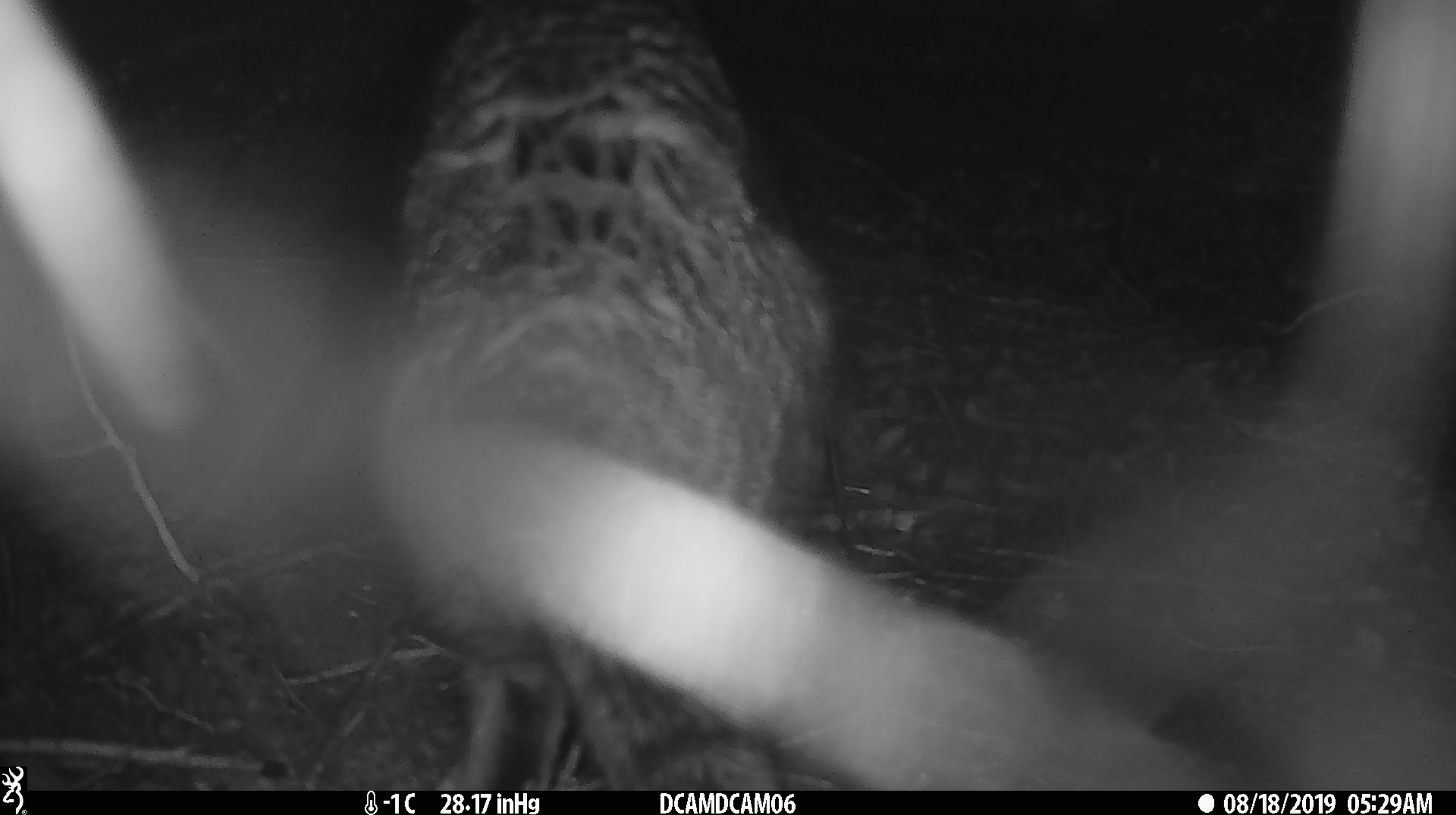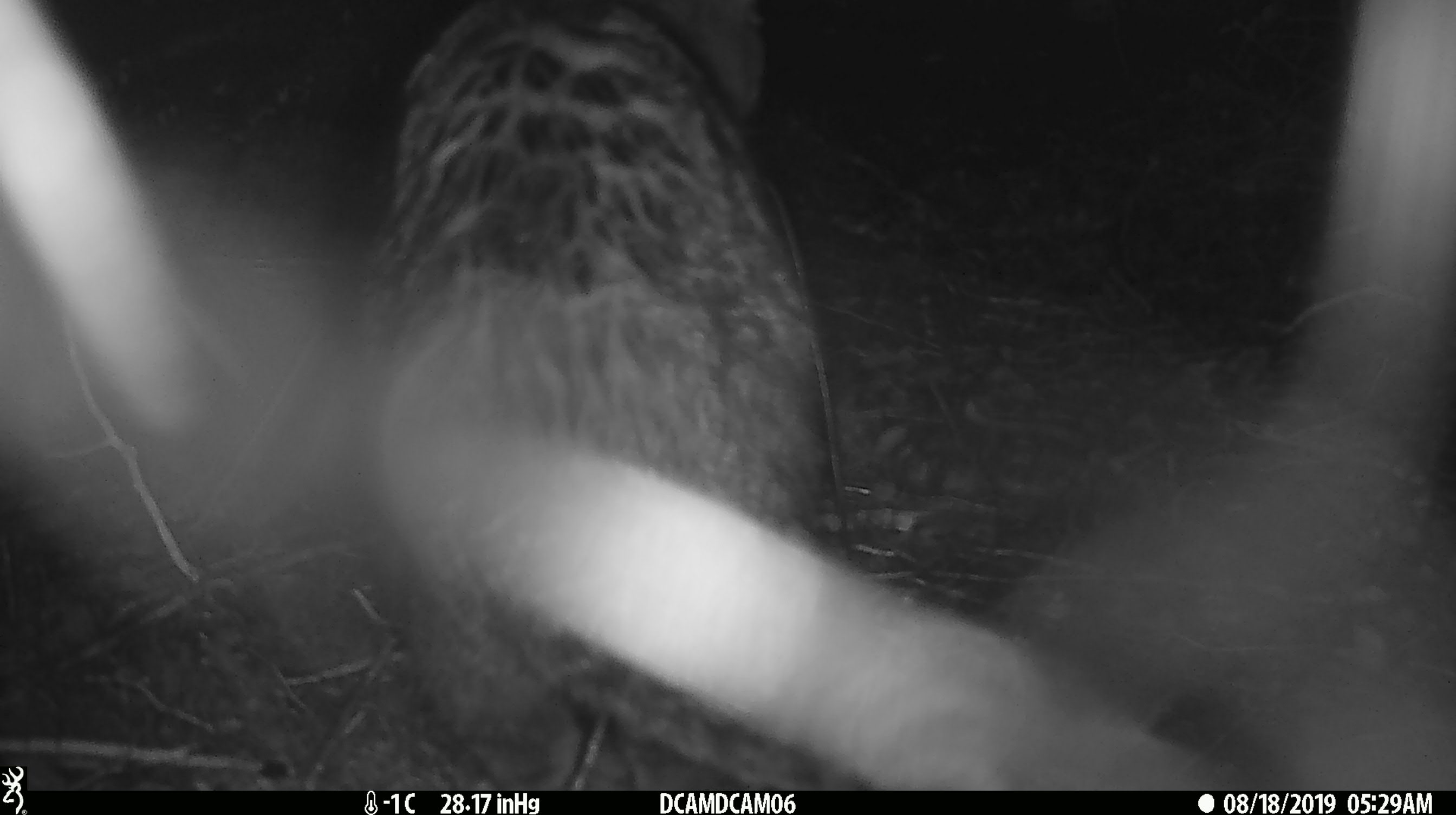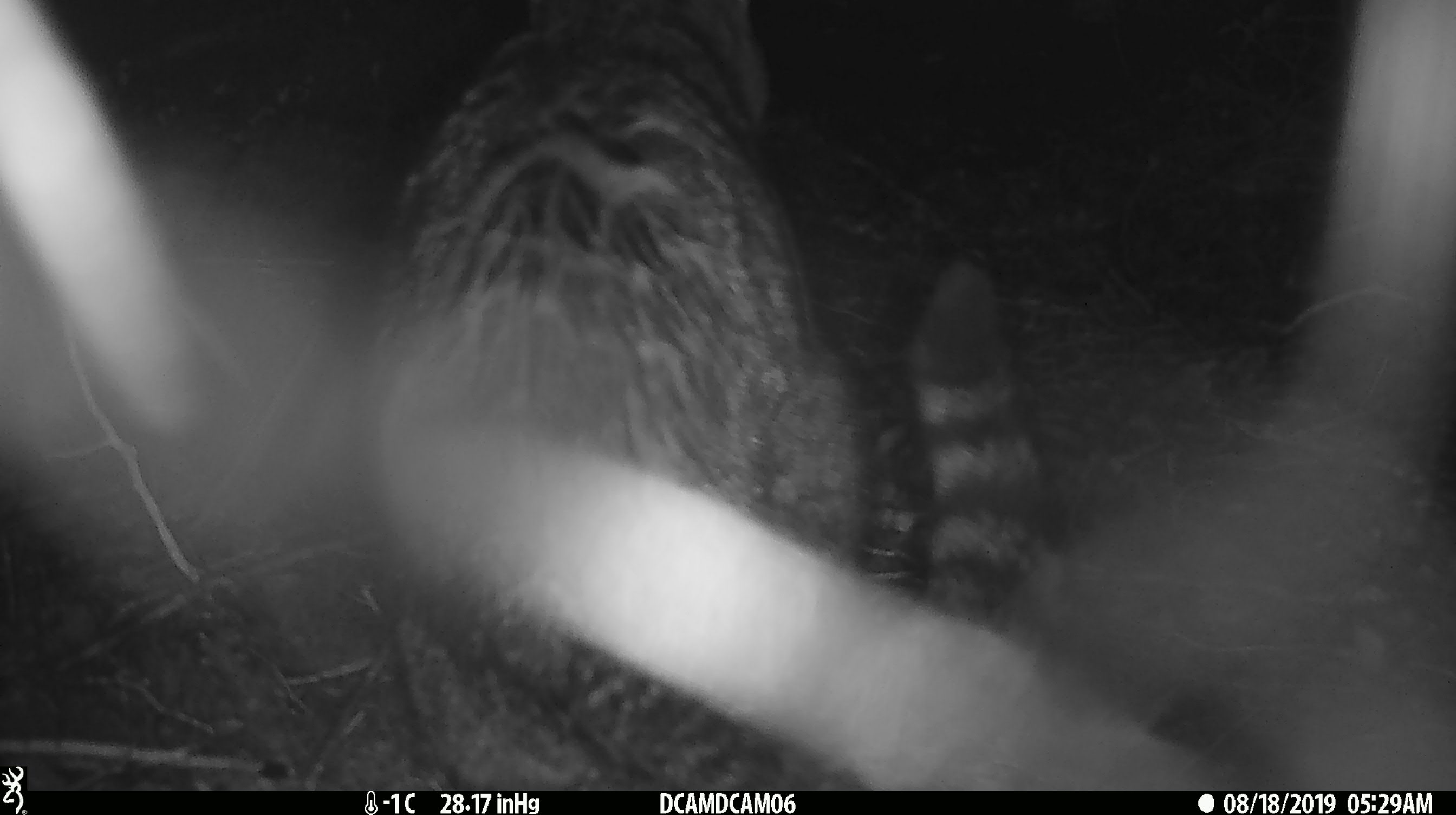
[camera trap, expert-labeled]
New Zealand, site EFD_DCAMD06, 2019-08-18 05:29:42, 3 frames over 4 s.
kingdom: Animalia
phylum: Chordata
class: Mammalia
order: Carnivora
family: Felidae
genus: Felis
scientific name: Felis catus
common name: domestic cat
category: cat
Cat (domestic cat) (Felis catus).